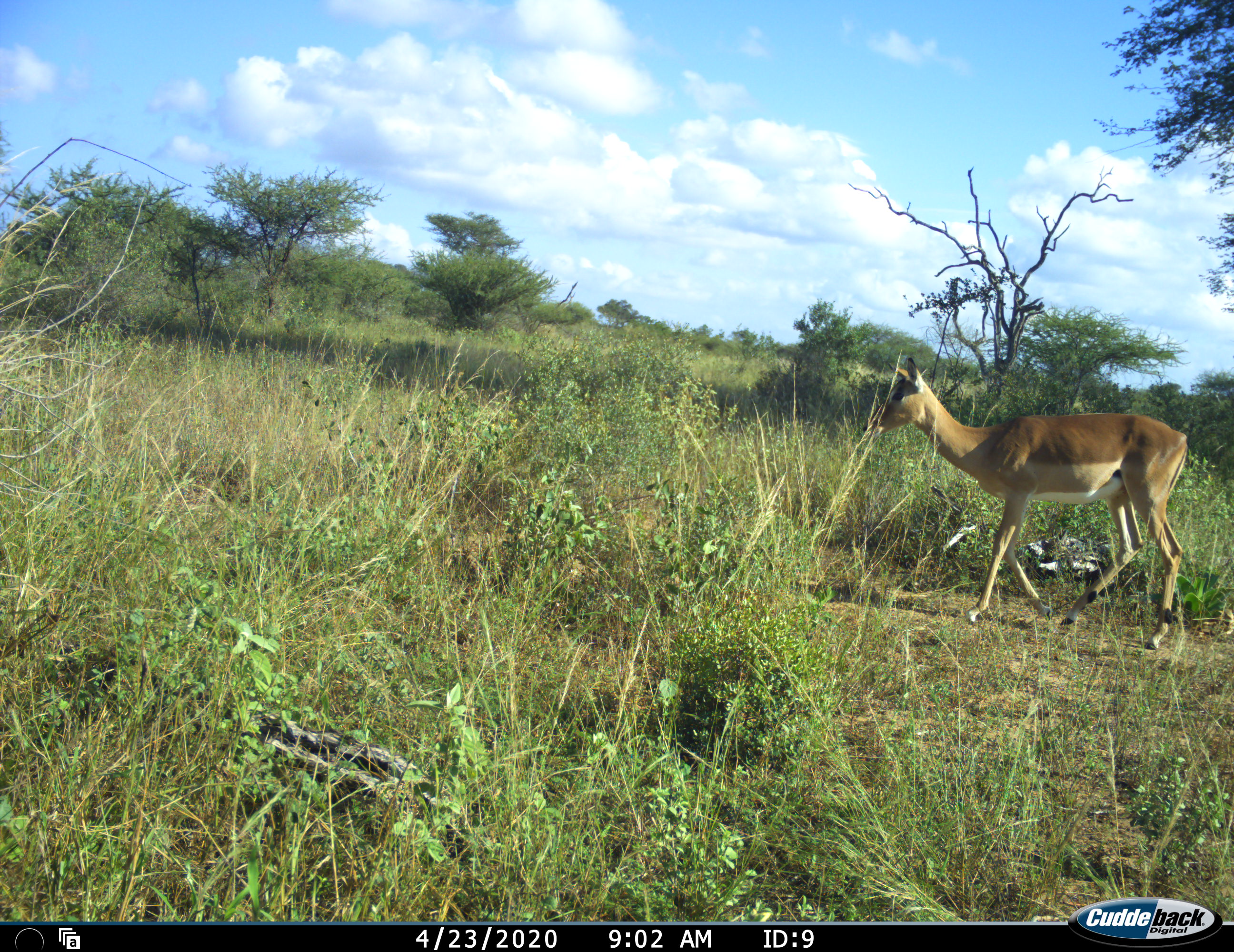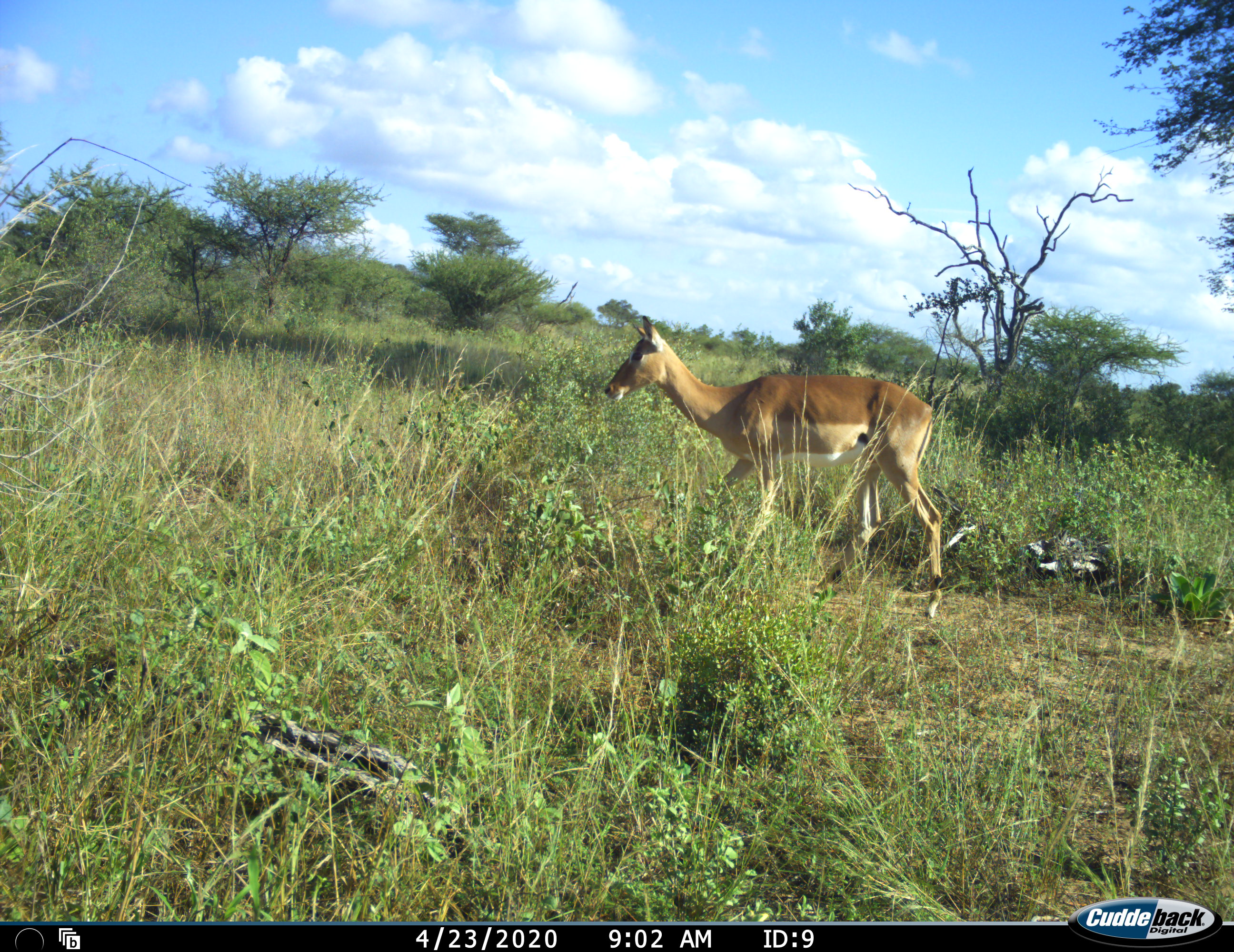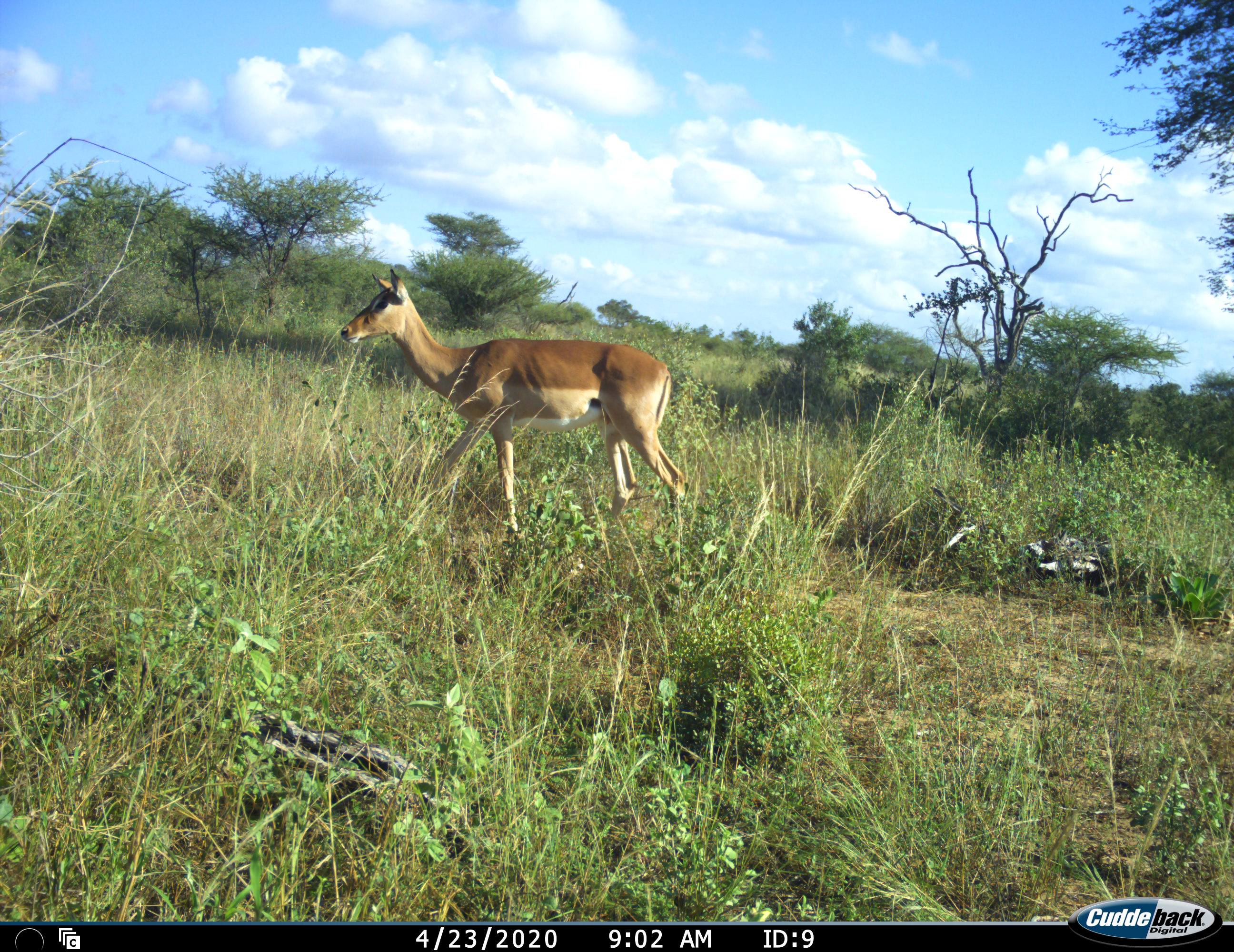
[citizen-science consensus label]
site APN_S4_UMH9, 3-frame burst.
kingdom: Animalia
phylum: Chordata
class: Mammalia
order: Artiodactyla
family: Bovidae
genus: Aepyceros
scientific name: Aepyceros melampus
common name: impala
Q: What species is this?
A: Impala (Aepyceros melampus).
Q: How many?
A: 1.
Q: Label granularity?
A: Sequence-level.